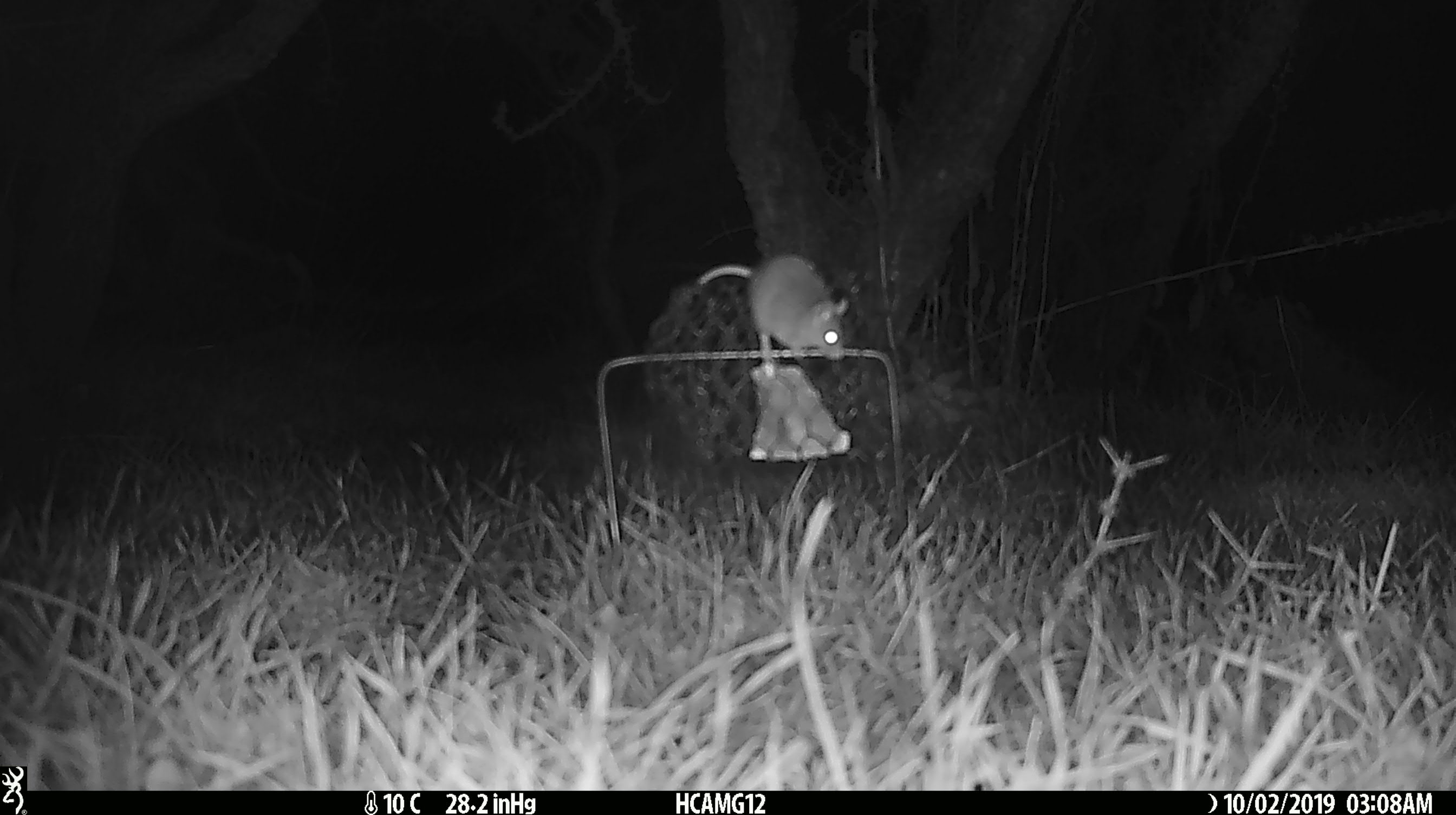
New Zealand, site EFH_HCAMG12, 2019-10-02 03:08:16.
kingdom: Animalia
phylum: Chordata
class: Mammalia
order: Rodentia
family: Muridae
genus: Mus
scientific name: Mus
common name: mouse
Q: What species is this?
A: Mouse (Mus).